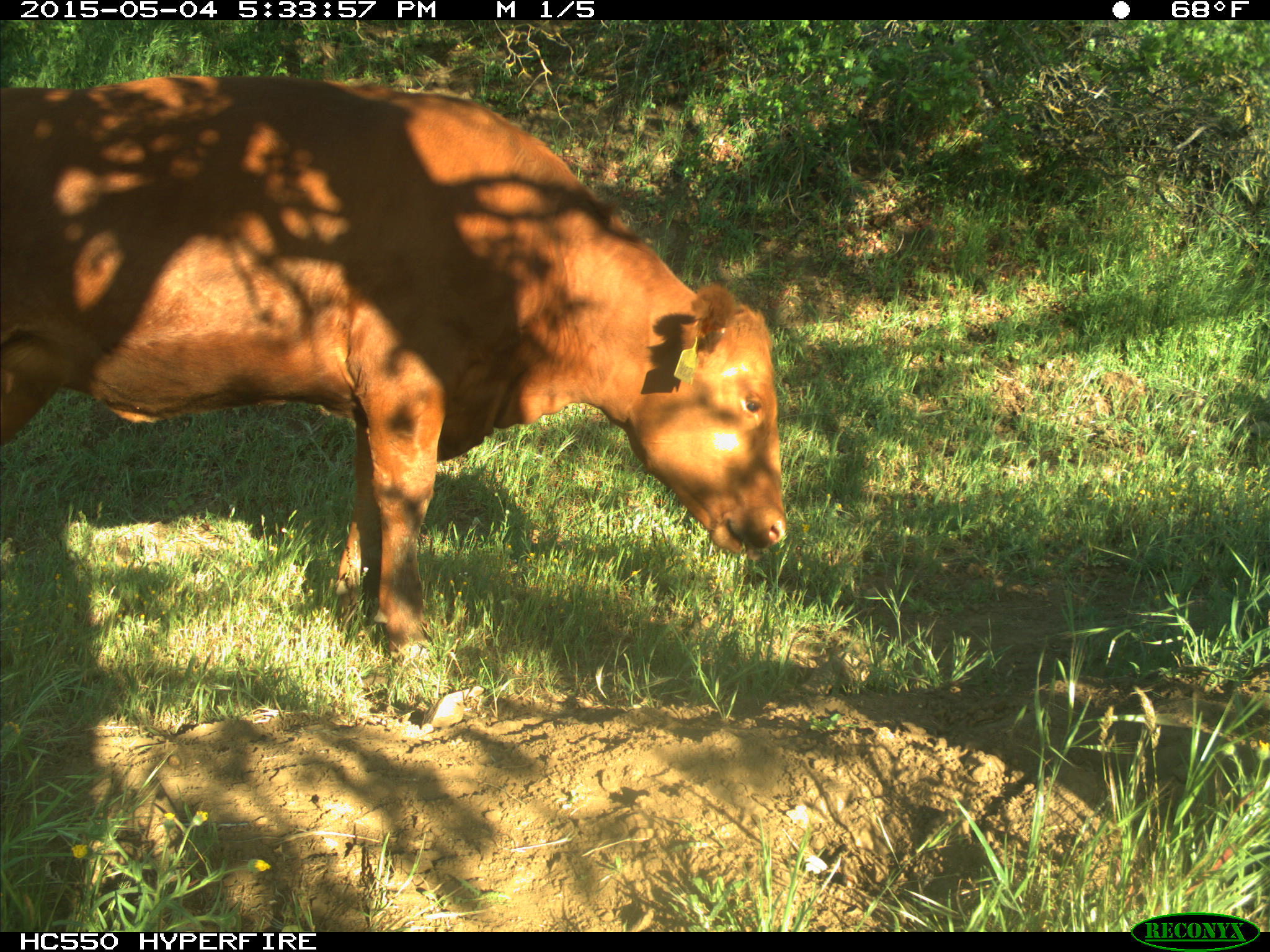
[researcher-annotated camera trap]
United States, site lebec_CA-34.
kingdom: Animalia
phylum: Chordata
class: Mammalia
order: Artiodactyla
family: Bovidae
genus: Bos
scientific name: Bos taurus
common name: domestic cow